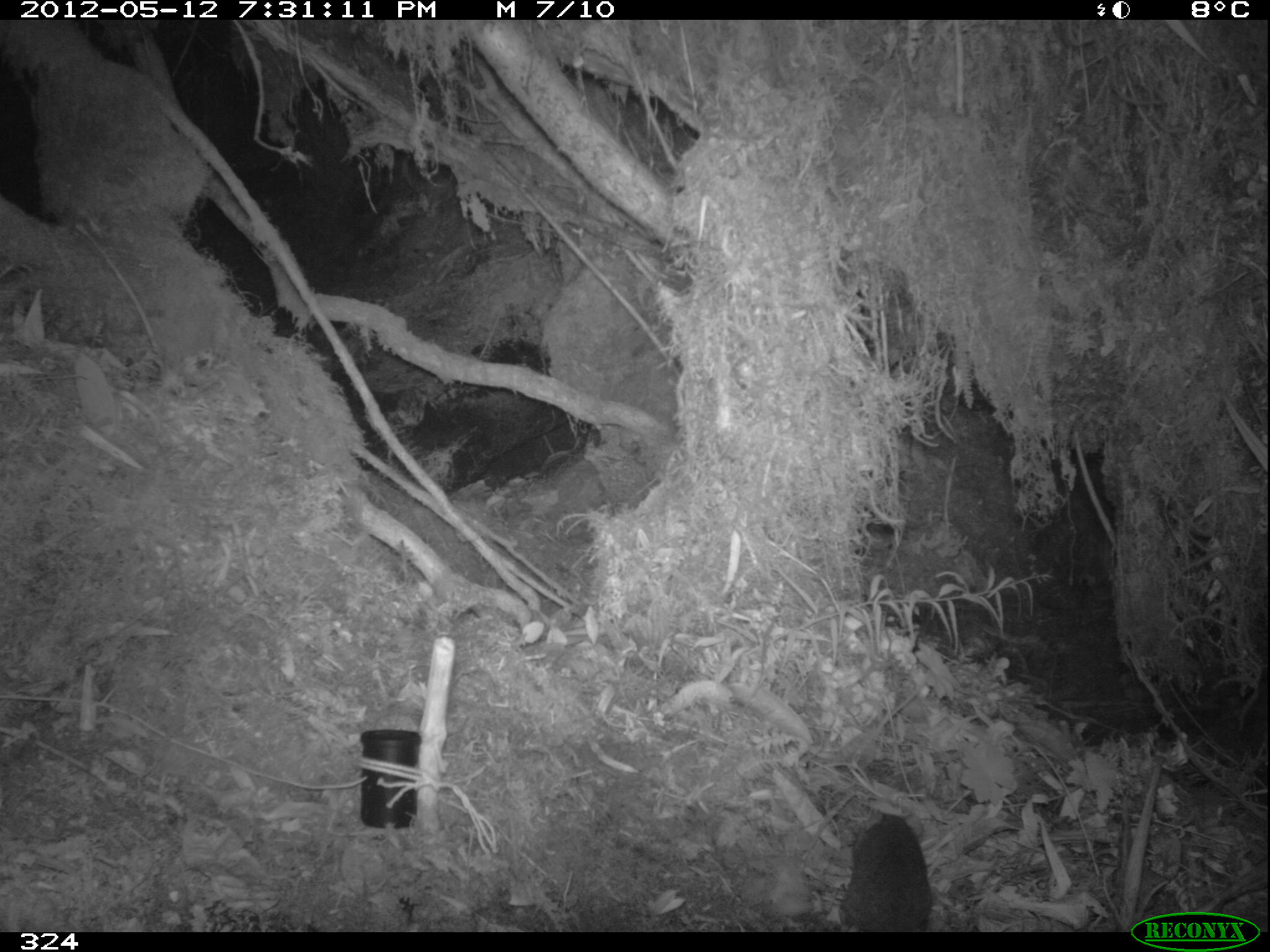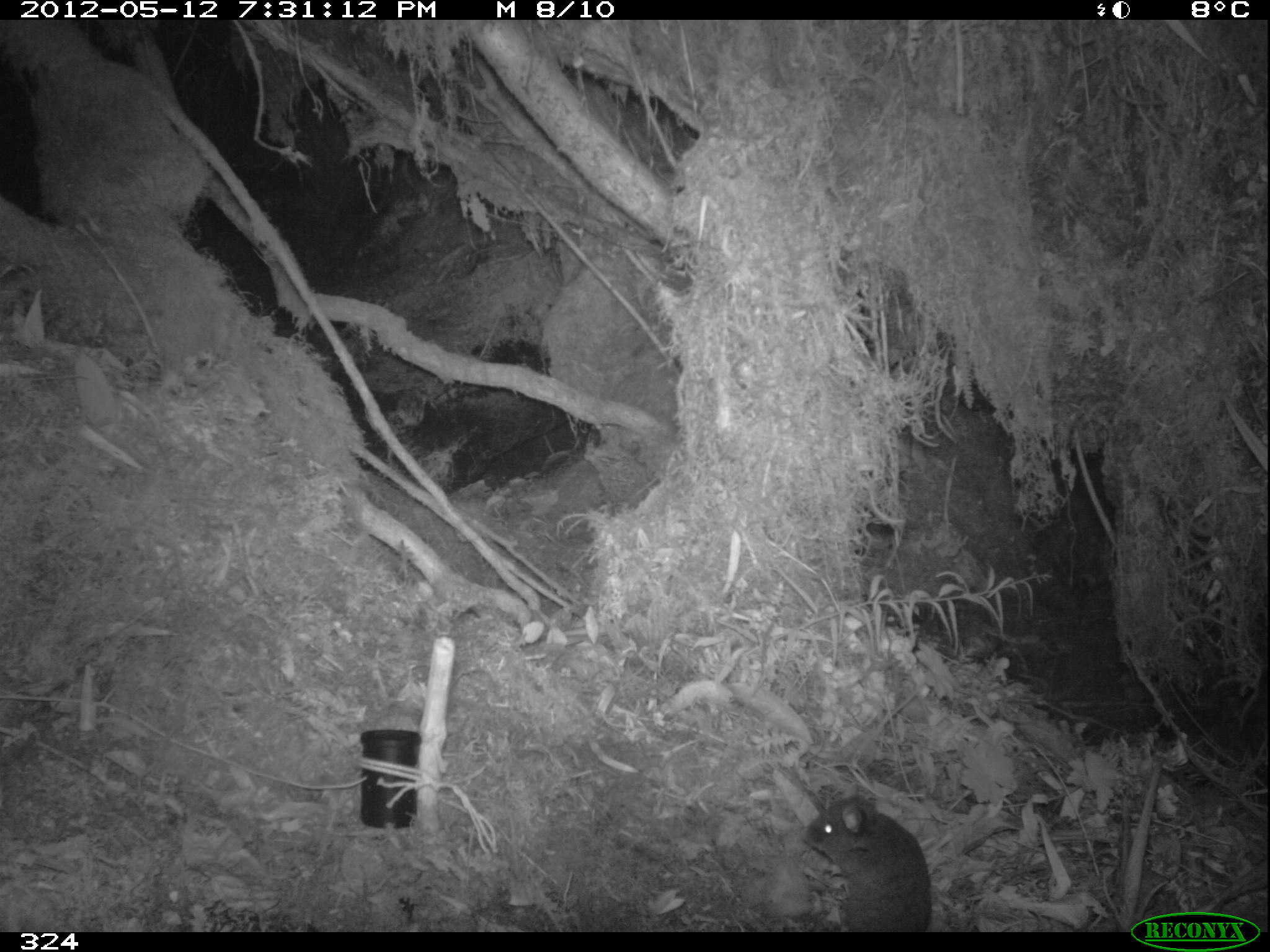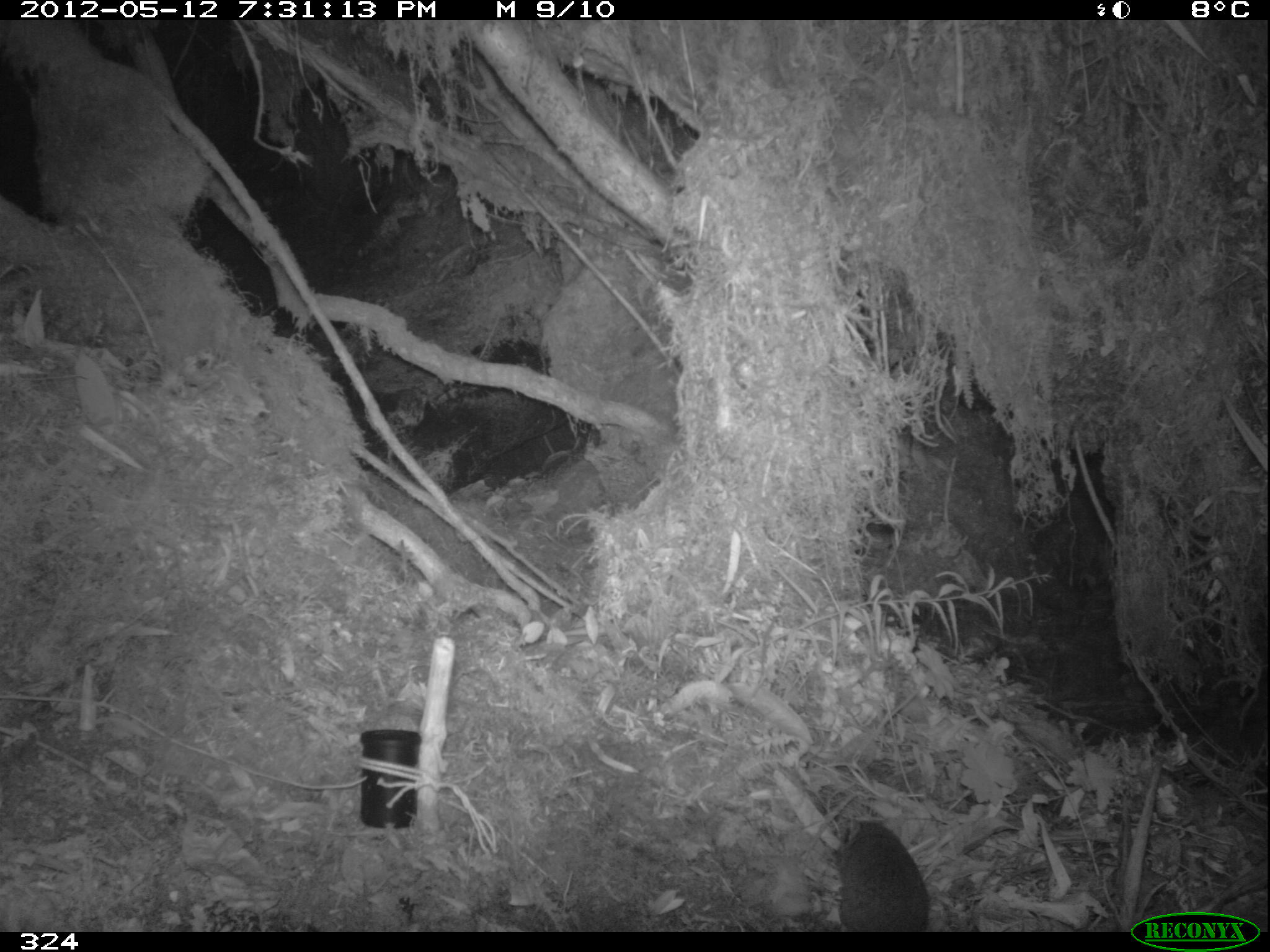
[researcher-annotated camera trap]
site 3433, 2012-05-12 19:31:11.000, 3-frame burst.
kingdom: Animalia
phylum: Chordata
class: Mammalia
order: Rodentia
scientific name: Rodentia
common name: rodents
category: unknown rodent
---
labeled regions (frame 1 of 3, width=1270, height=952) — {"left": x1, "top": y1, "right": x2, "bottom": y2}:
unknown rodent: {"left": 839, "top": 808, "right": 932, "bottom": 932}